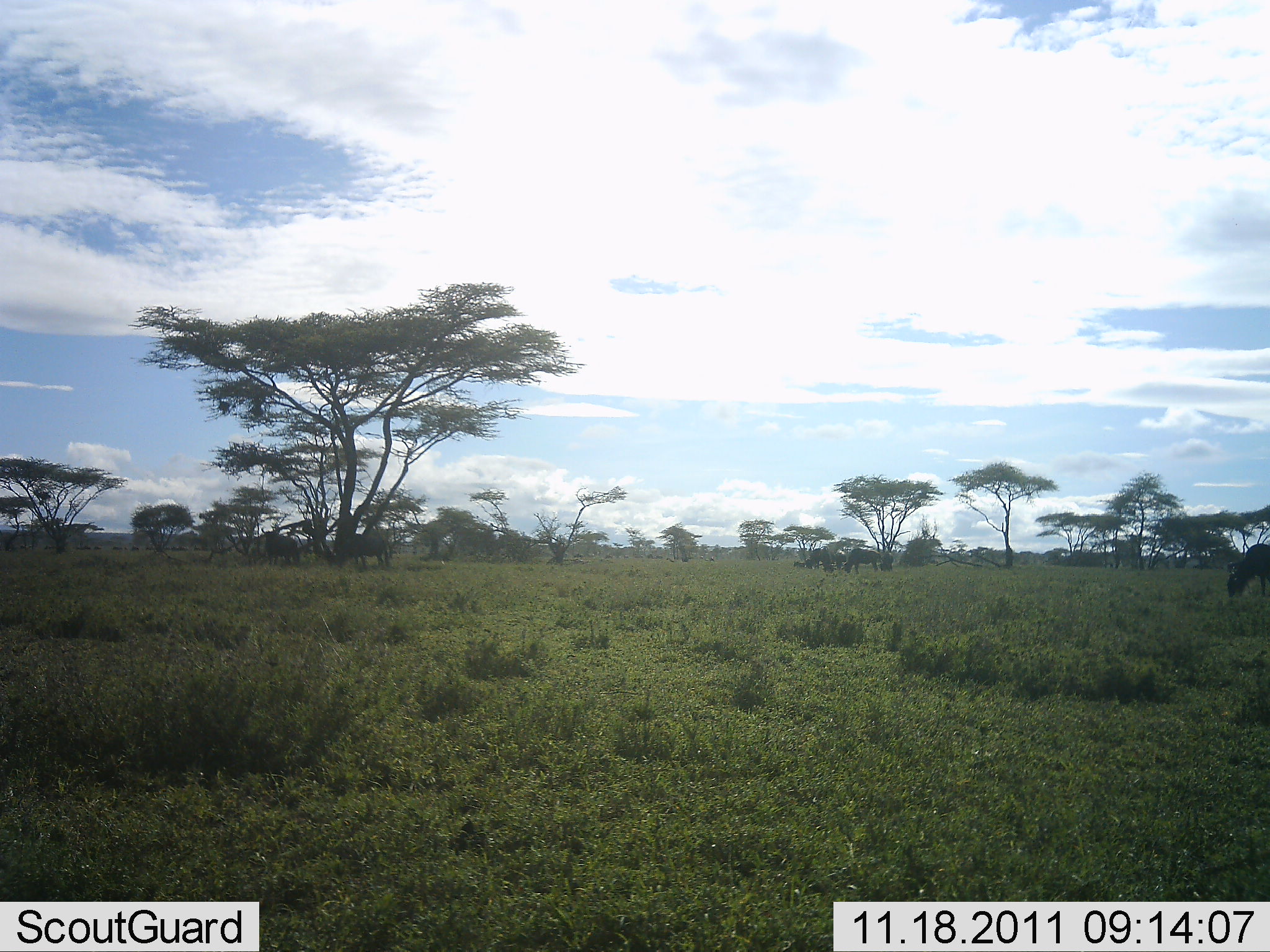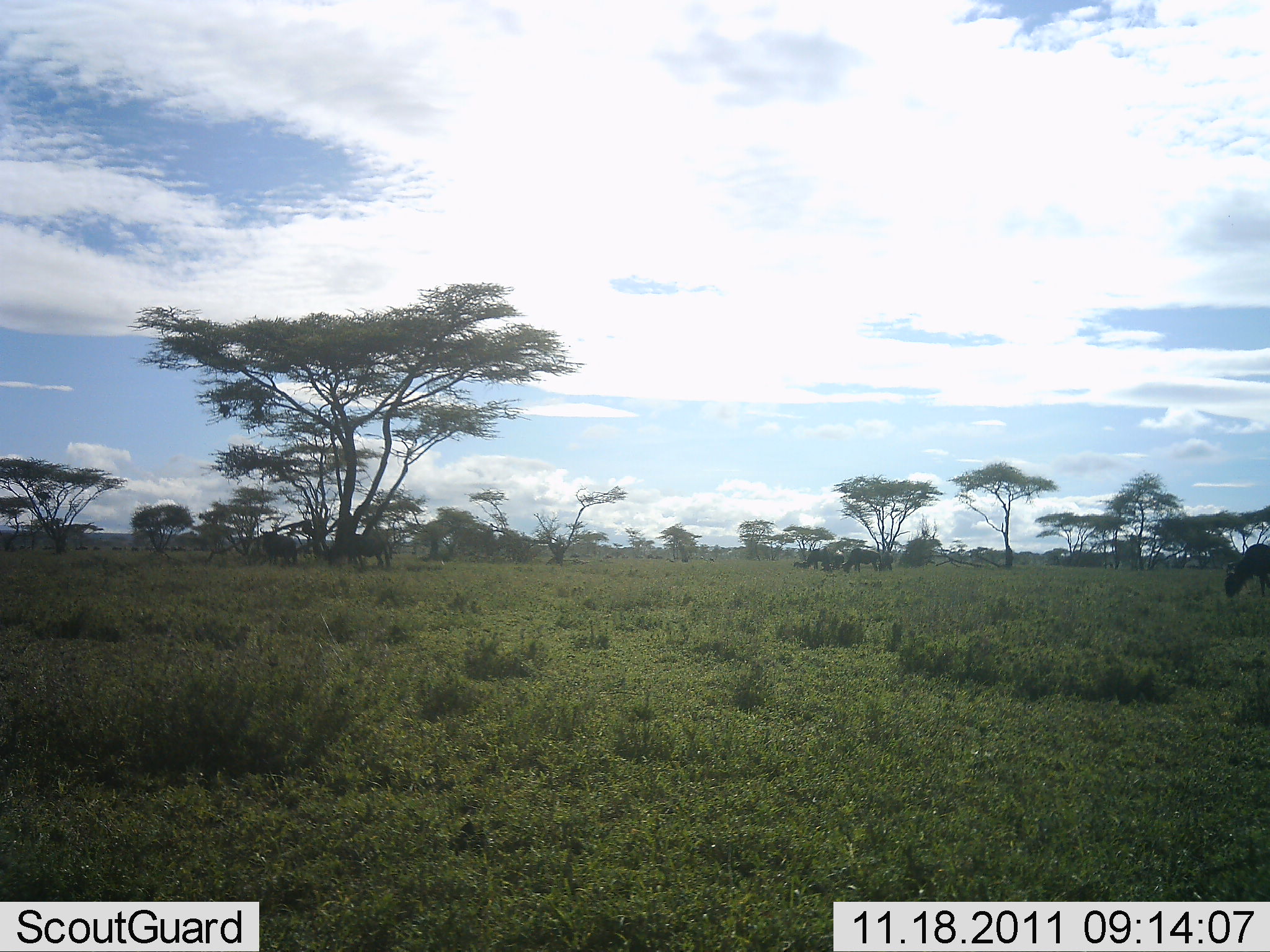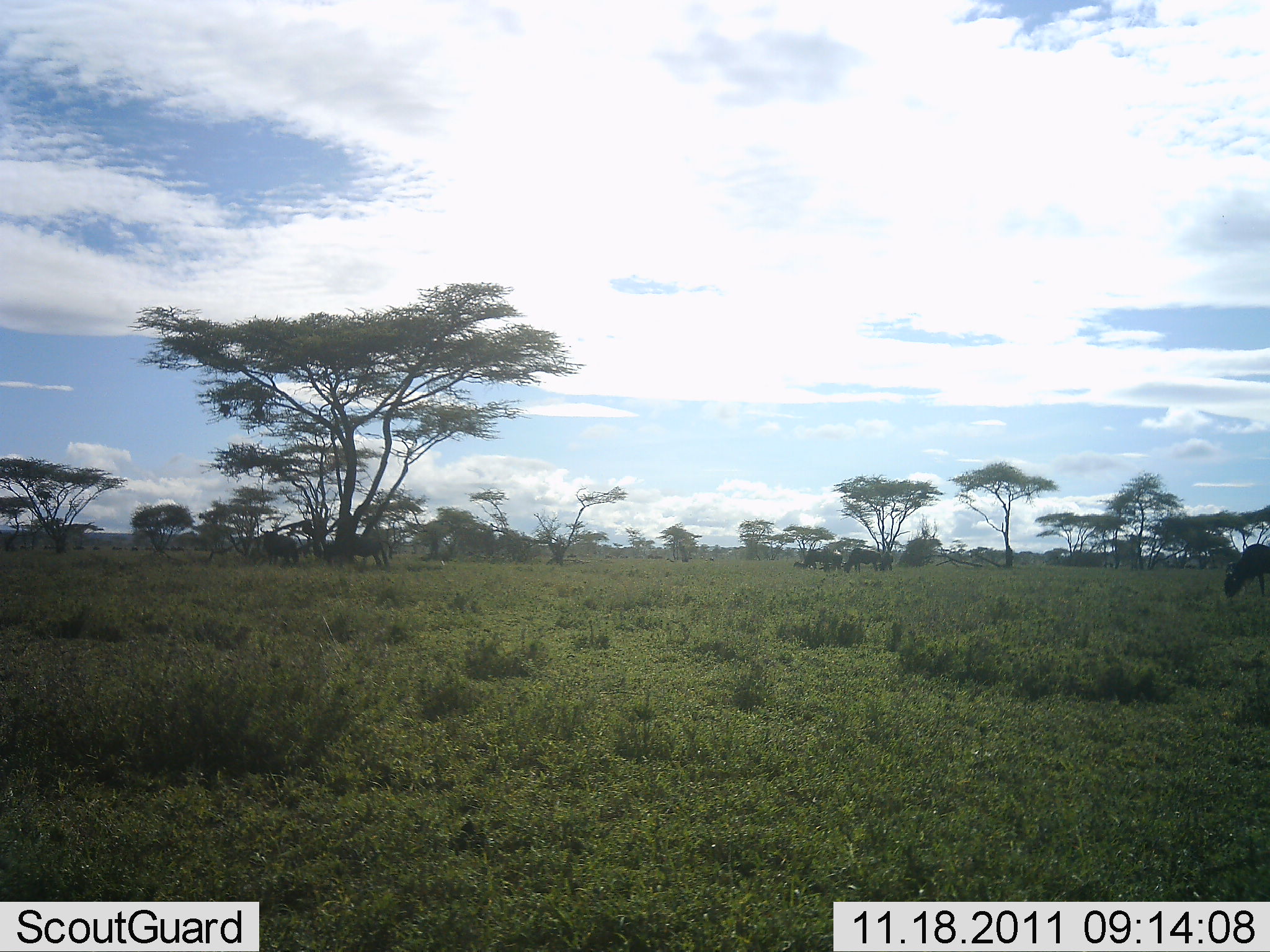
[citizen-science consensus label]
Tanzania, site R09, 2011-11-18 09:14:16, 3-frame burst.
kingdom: Animalia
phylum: Chordata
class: Mammalia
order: Artiodactyla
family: Bovidae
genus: Connochaetes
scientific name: Connochaetes taurinus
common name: blue wildebeest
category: wildebeest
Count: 3.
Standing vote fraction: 38%.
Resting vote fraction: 12%.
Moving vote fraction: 12%.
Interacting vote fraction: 0%.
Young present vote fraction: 0%.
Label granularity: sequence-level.